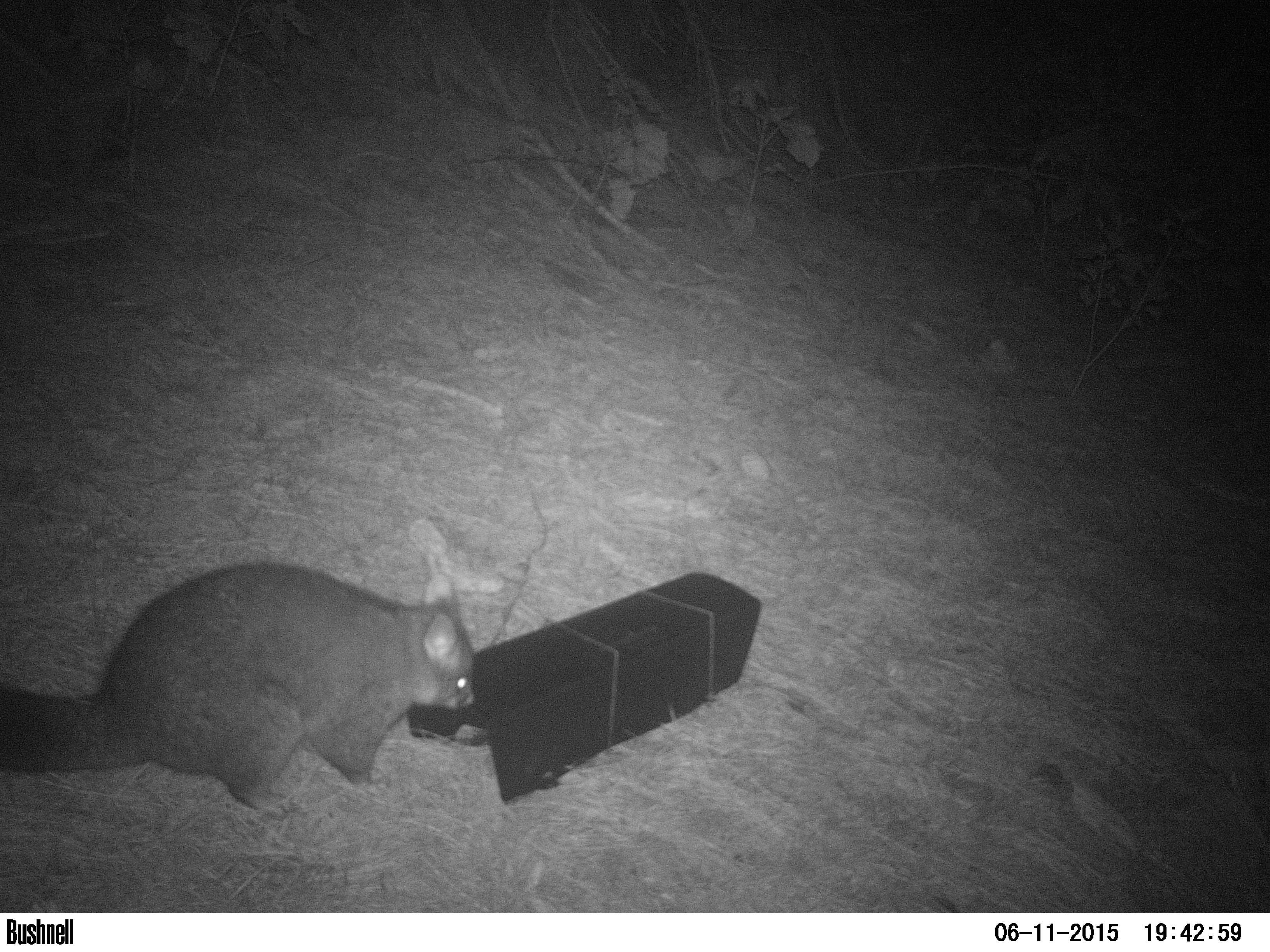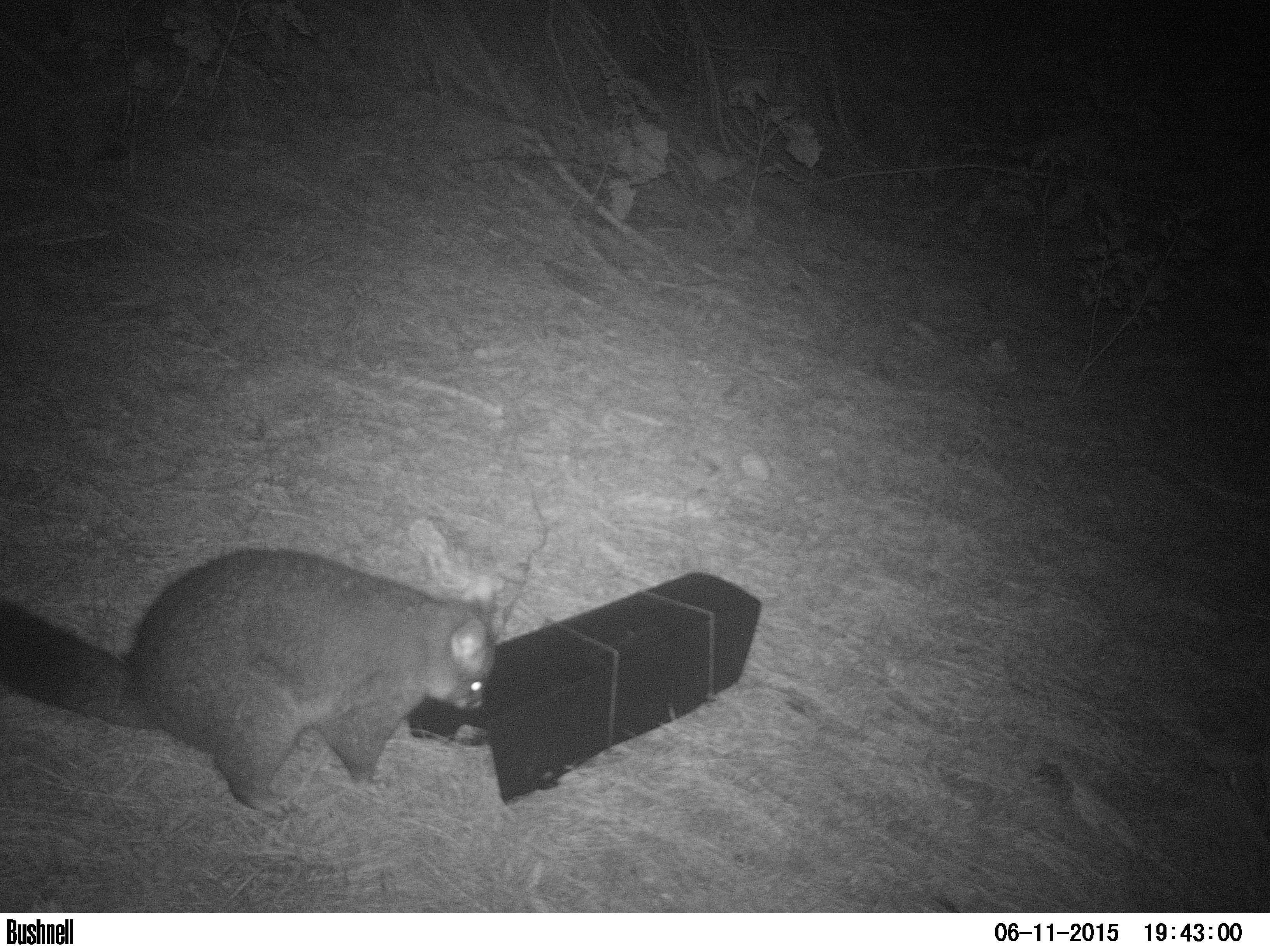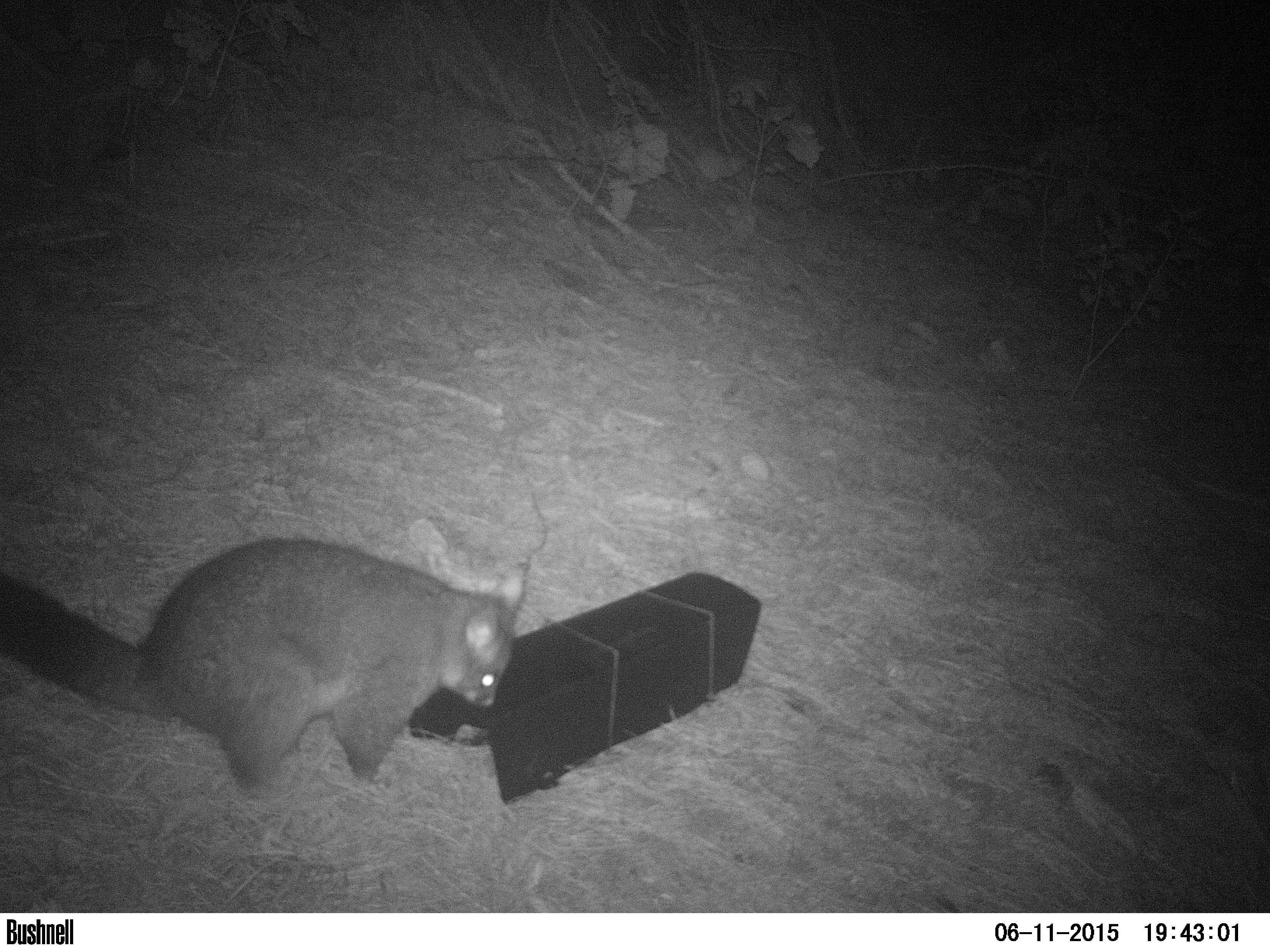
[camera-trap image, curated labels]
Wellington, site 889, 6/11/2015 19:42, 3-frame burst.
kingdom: Animalia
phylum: Chordata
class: Mammalia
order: Didelphimorphia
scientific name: Didelphimorphia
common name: possum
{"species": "possum (Didelphimorphia)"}